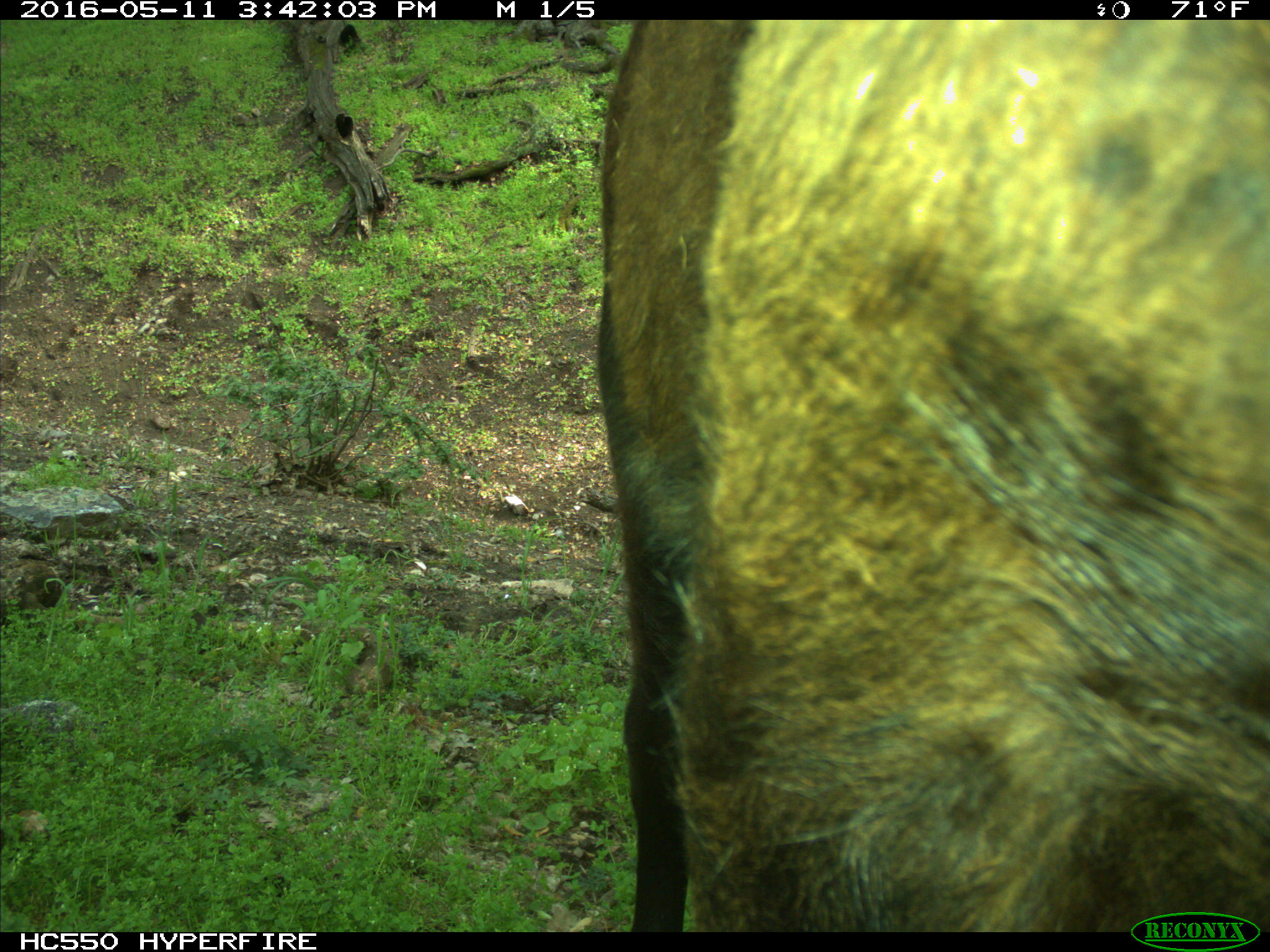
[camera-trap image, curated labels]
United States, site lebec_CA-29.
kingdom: Animalia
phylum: Chordata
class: Mammalia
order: Artiodactyla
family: Bovidae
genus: Bos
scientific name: Bos taurus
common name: domestic cow